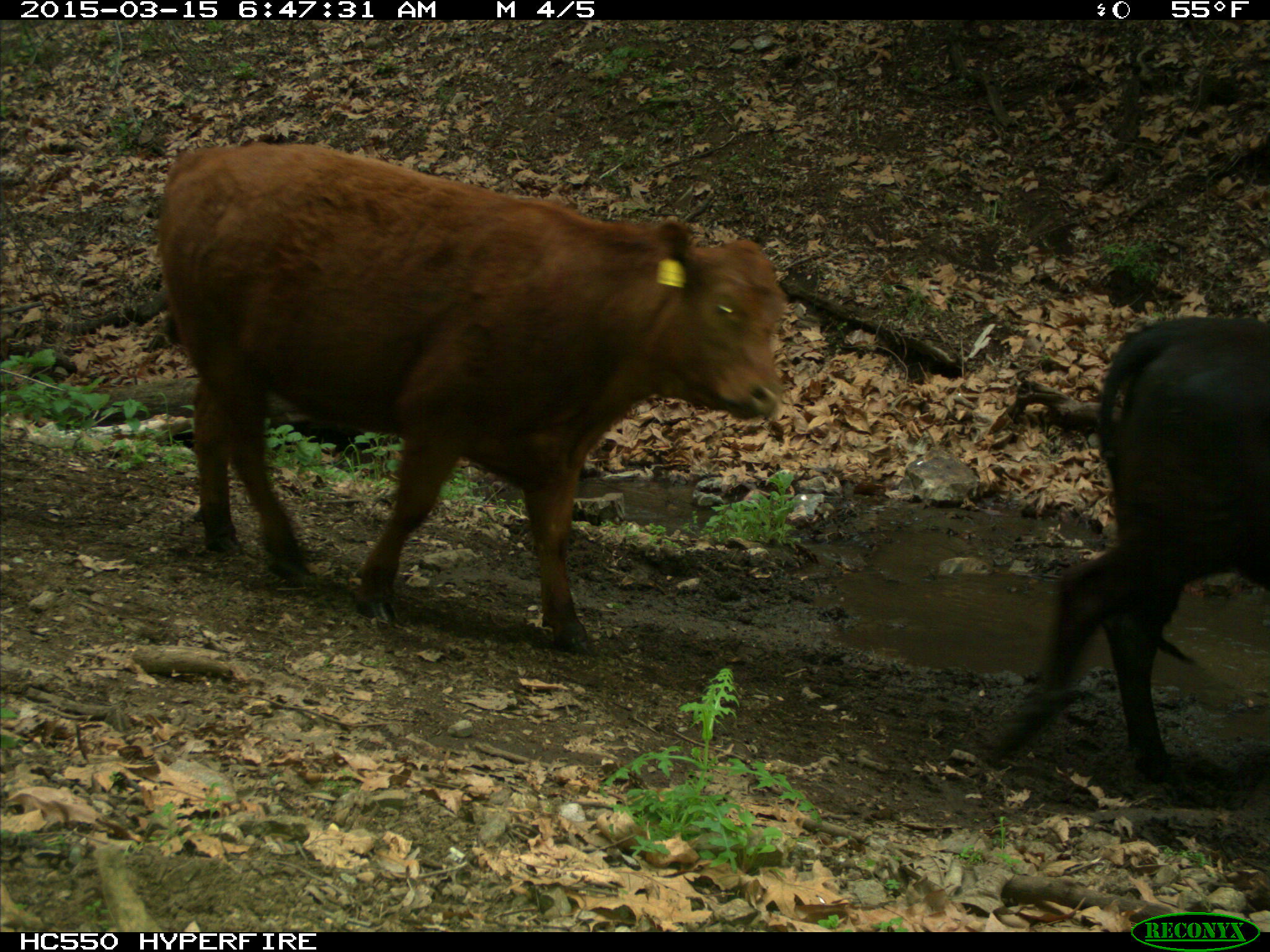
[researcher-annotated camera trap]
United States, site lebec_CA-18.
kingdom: Animalia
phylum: Chordata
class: Mammalia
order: Artiodactyla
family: Bovidae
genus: Bos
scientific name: Bos taurus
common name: domestic cow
Bos taurus (domestic cow).